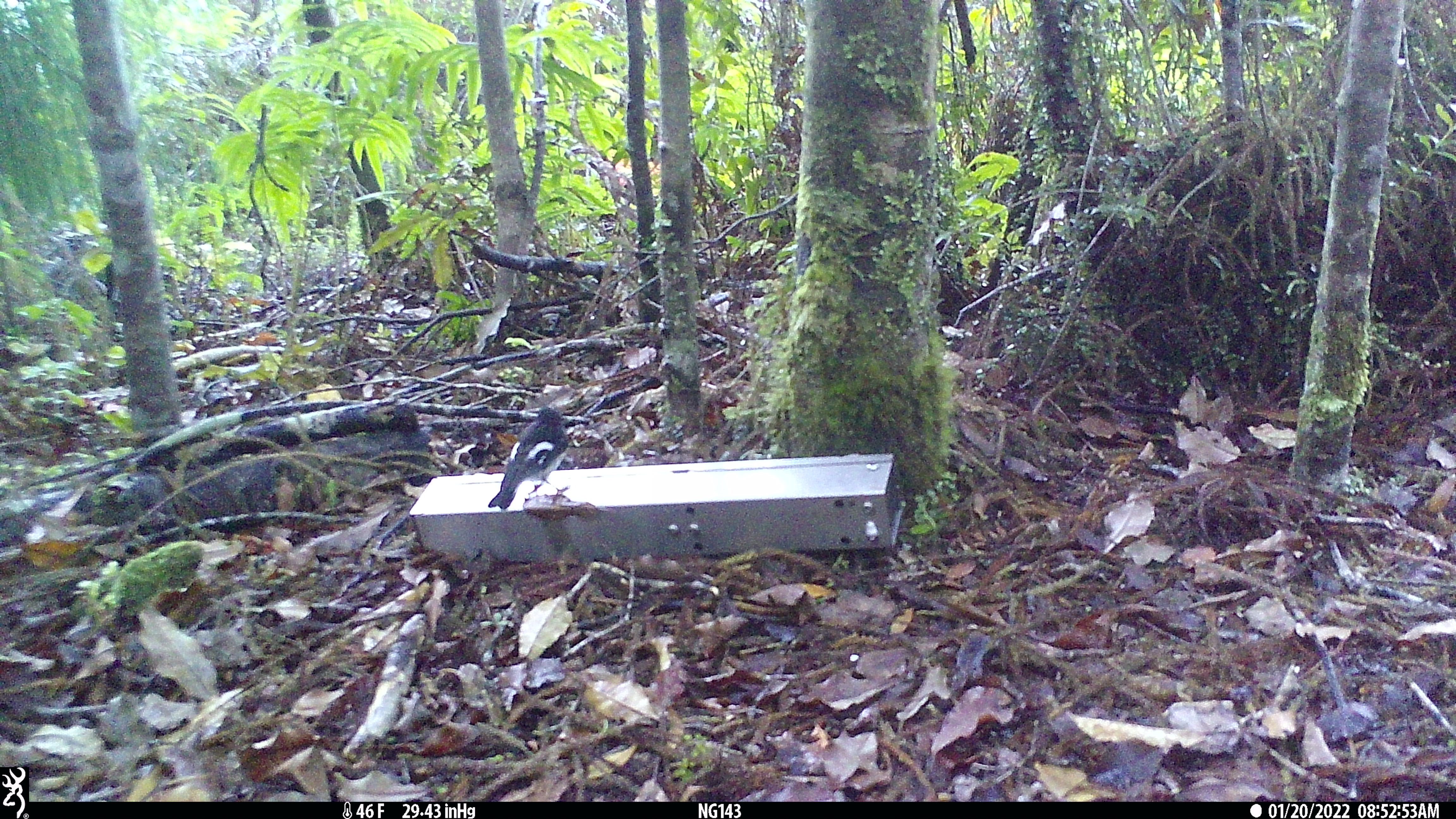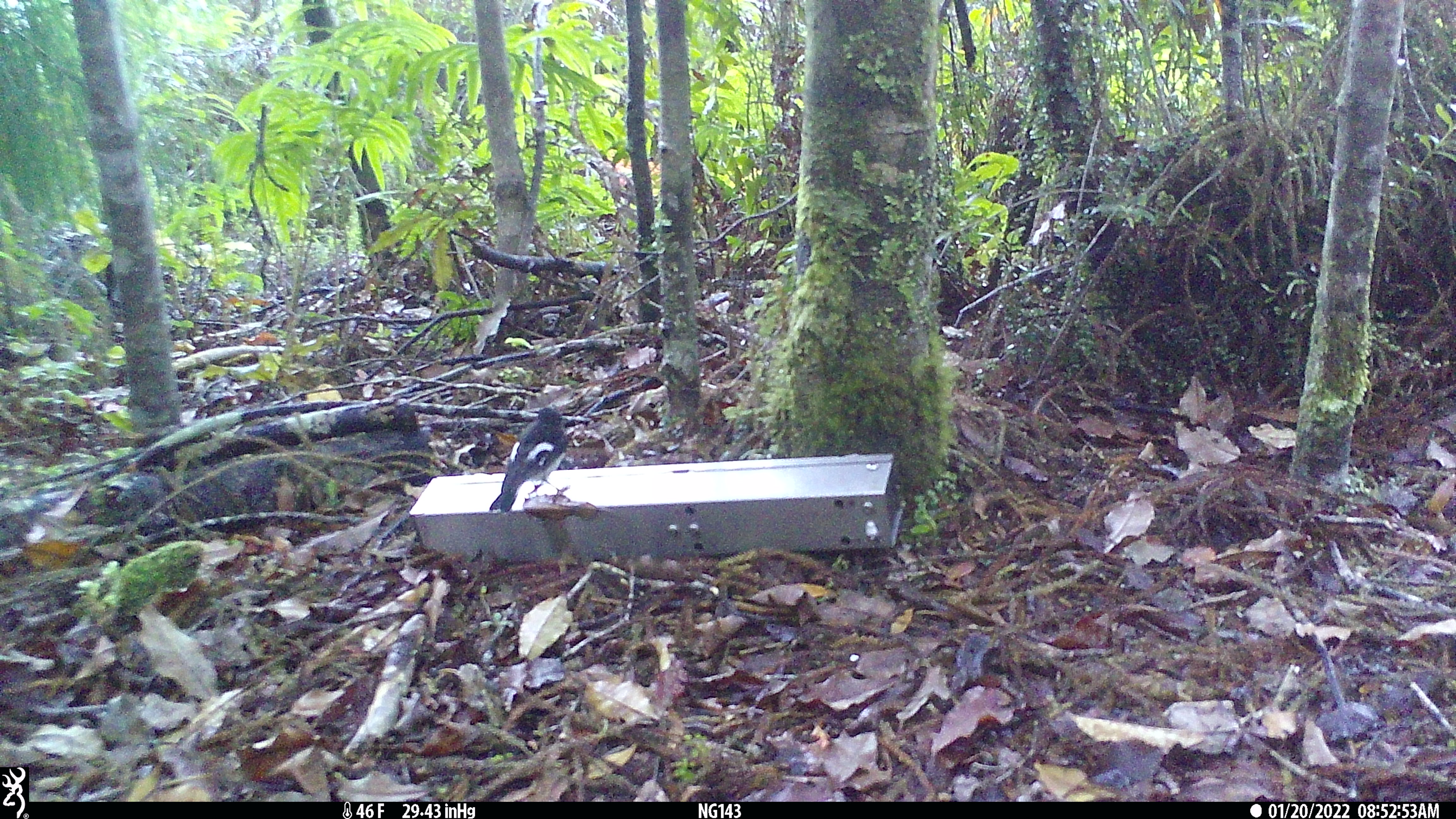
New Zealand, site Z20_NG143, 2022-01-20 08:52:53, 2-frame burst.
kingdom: Animalia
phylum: Chordata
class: Aves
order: Passeriformes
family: Petroicidae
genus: Petroica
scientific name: Petroica macrocephala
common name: tomtit